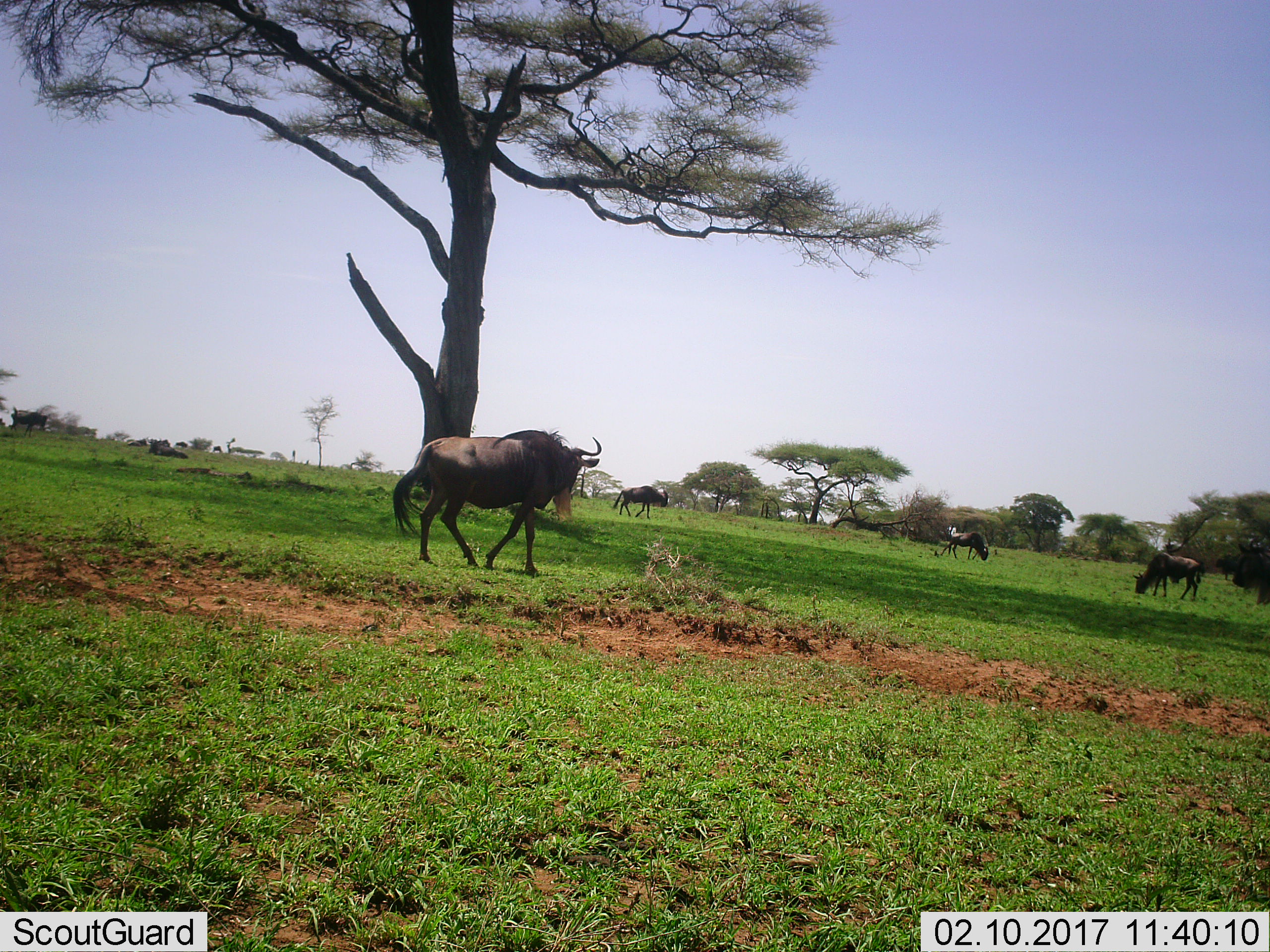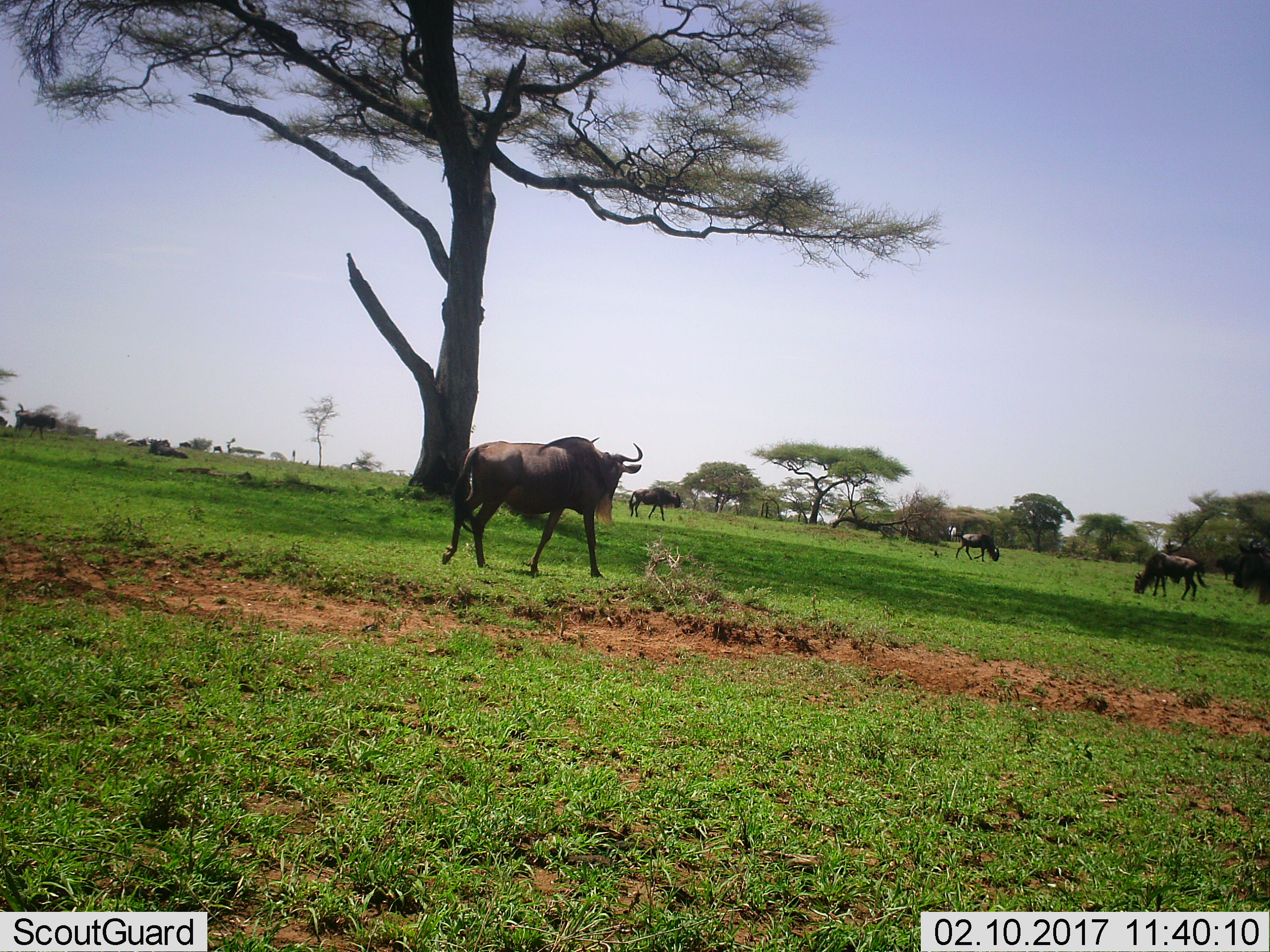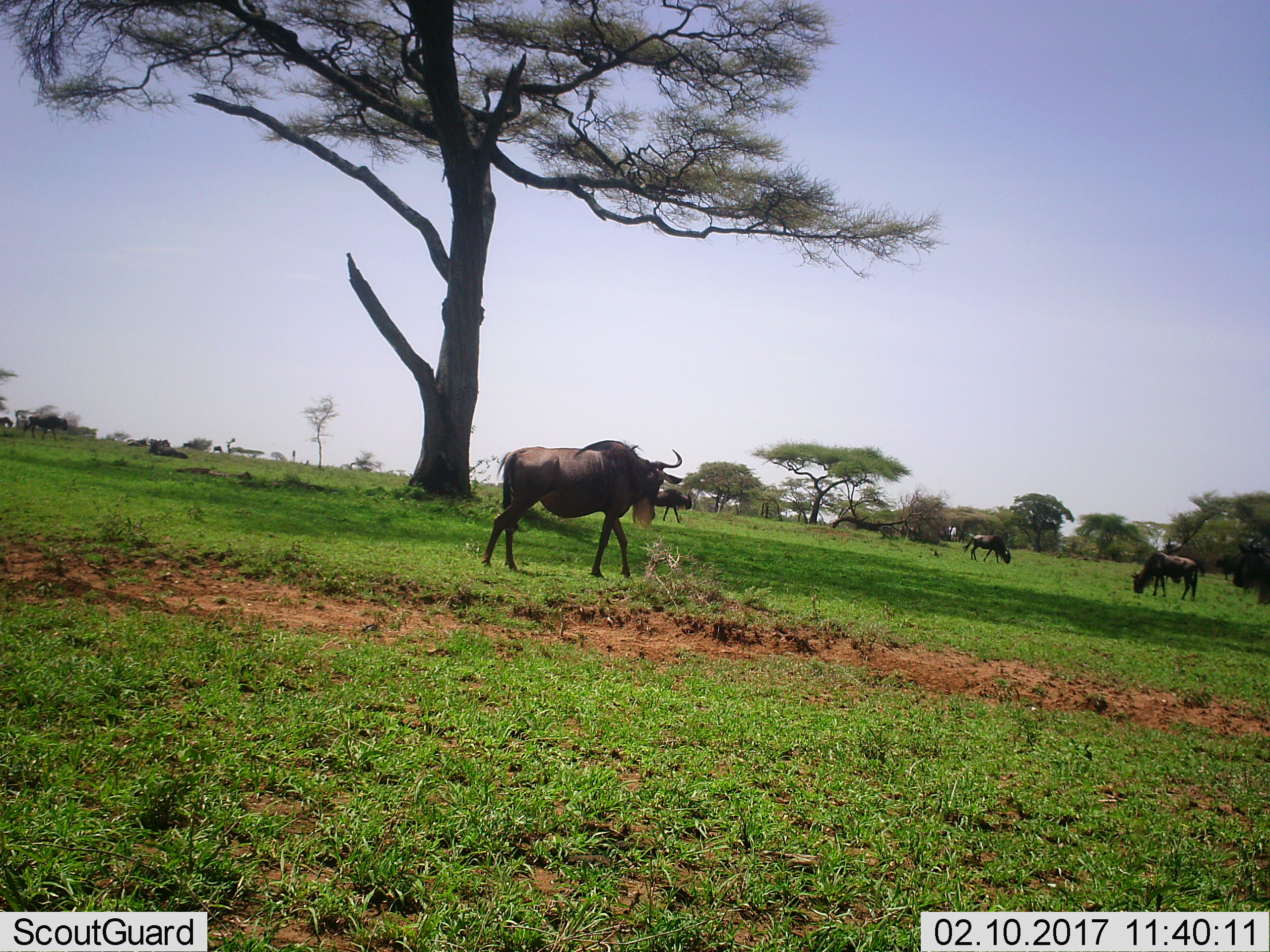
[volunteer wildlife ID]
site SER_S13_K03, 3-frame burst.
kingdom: Animalia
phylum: Chordata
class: Mammalia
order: Artiodactyla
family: Bovidae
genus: Connochaetes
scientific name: Connochaetes taurinus taurinus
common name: blue wildebeest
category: wildebeestblue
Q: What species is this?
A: Wildebeestblue (blue wildebeest) (Connochaetes taurinus taurinus).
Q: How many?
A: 10.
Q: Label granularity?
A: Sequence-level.